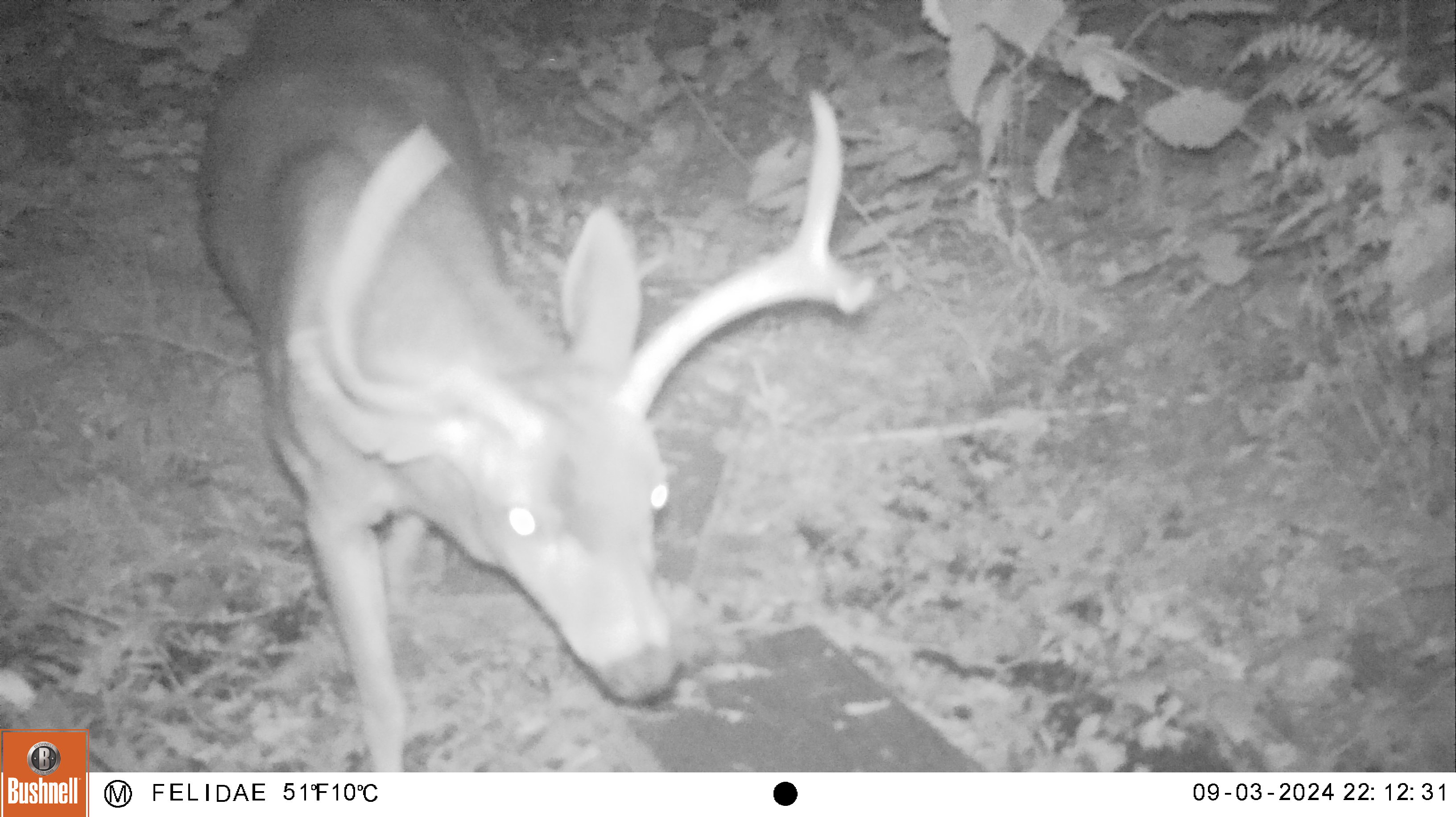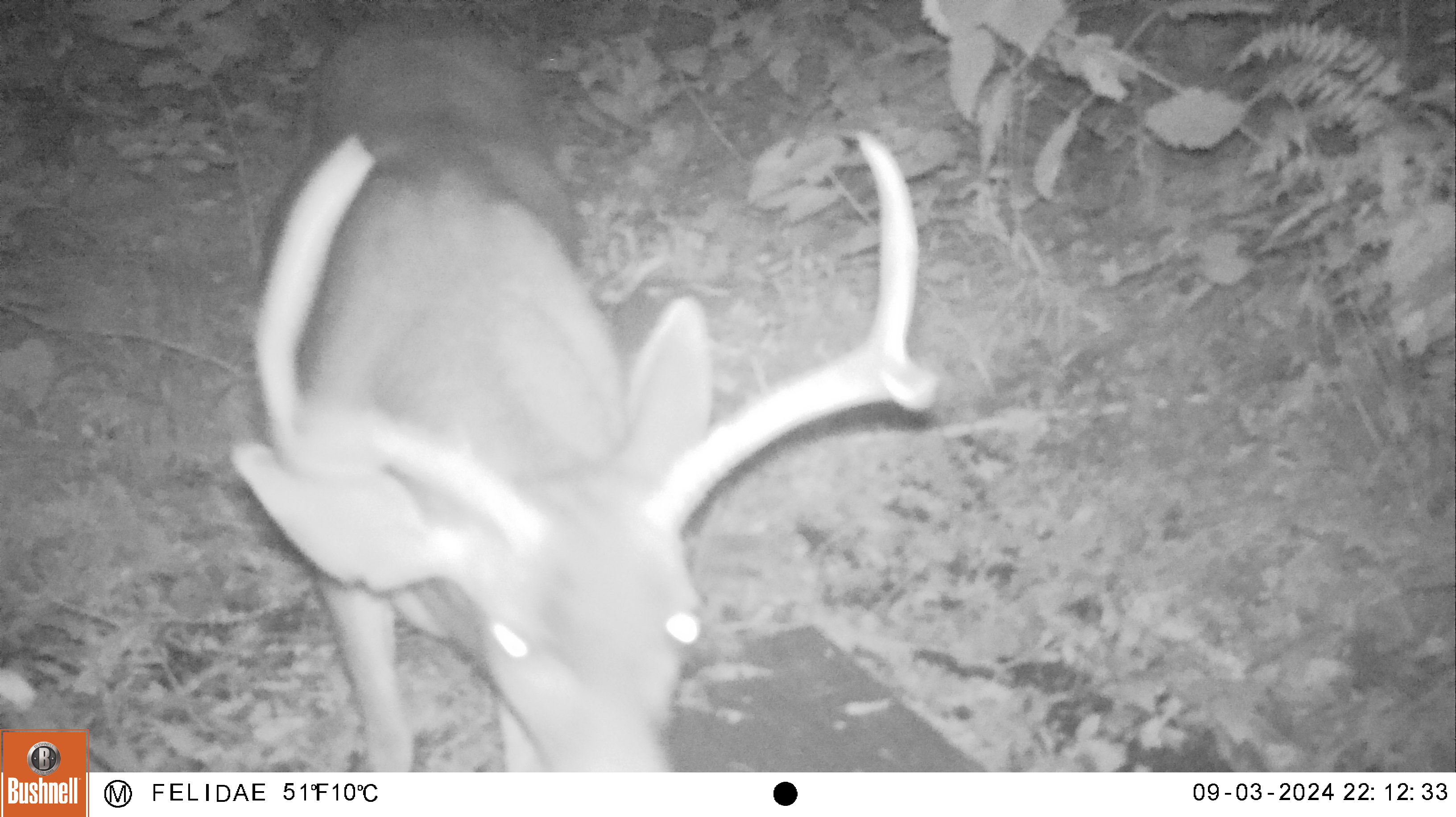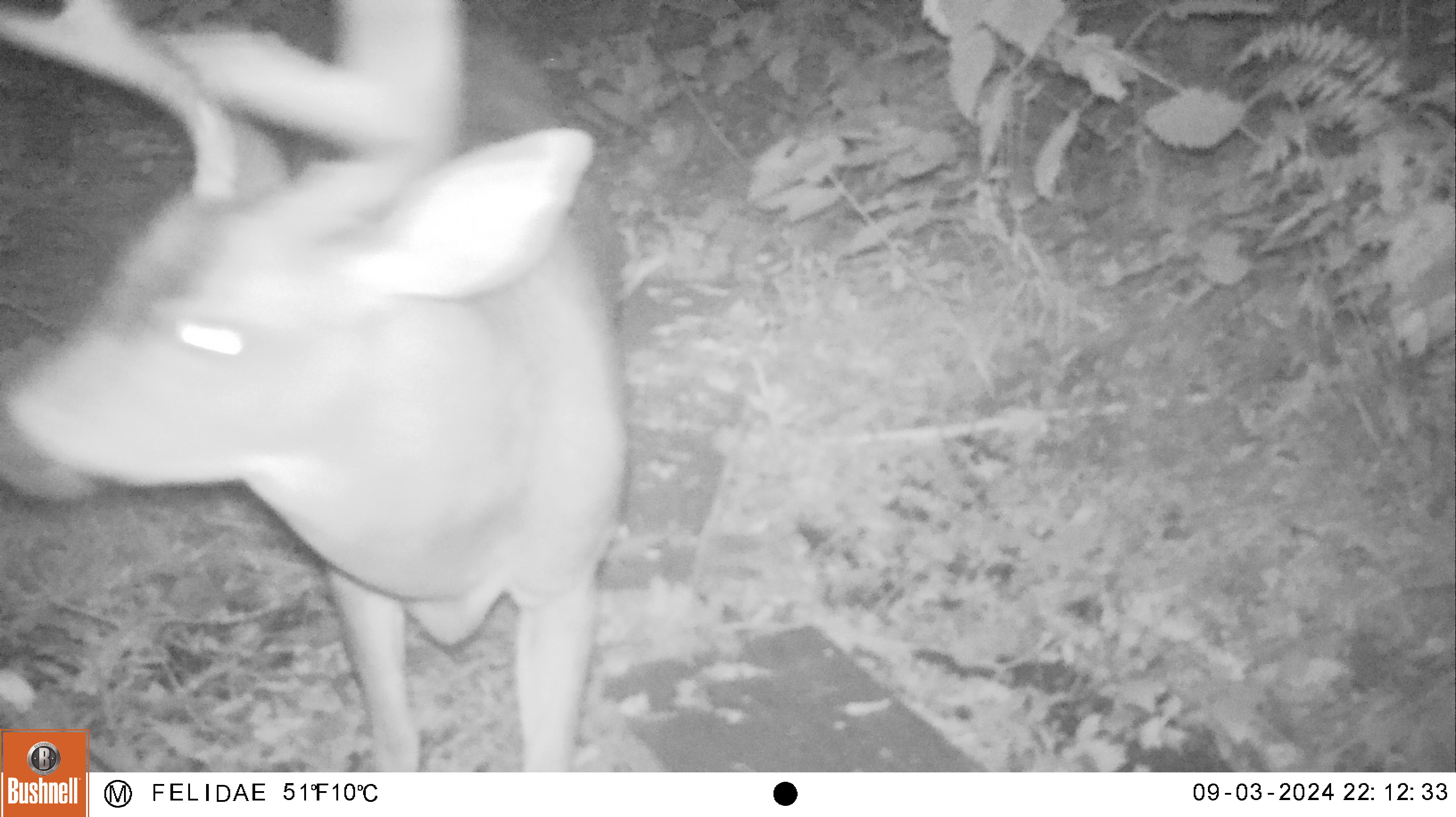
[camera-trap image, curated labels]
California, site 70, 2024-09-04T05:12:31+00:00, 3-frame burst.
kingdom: Animalia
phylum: Chordata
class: Mammalia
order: Artiodactyla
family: Cervidae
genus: Odocoileus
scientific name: Odocoileus hemionus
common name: mule deer